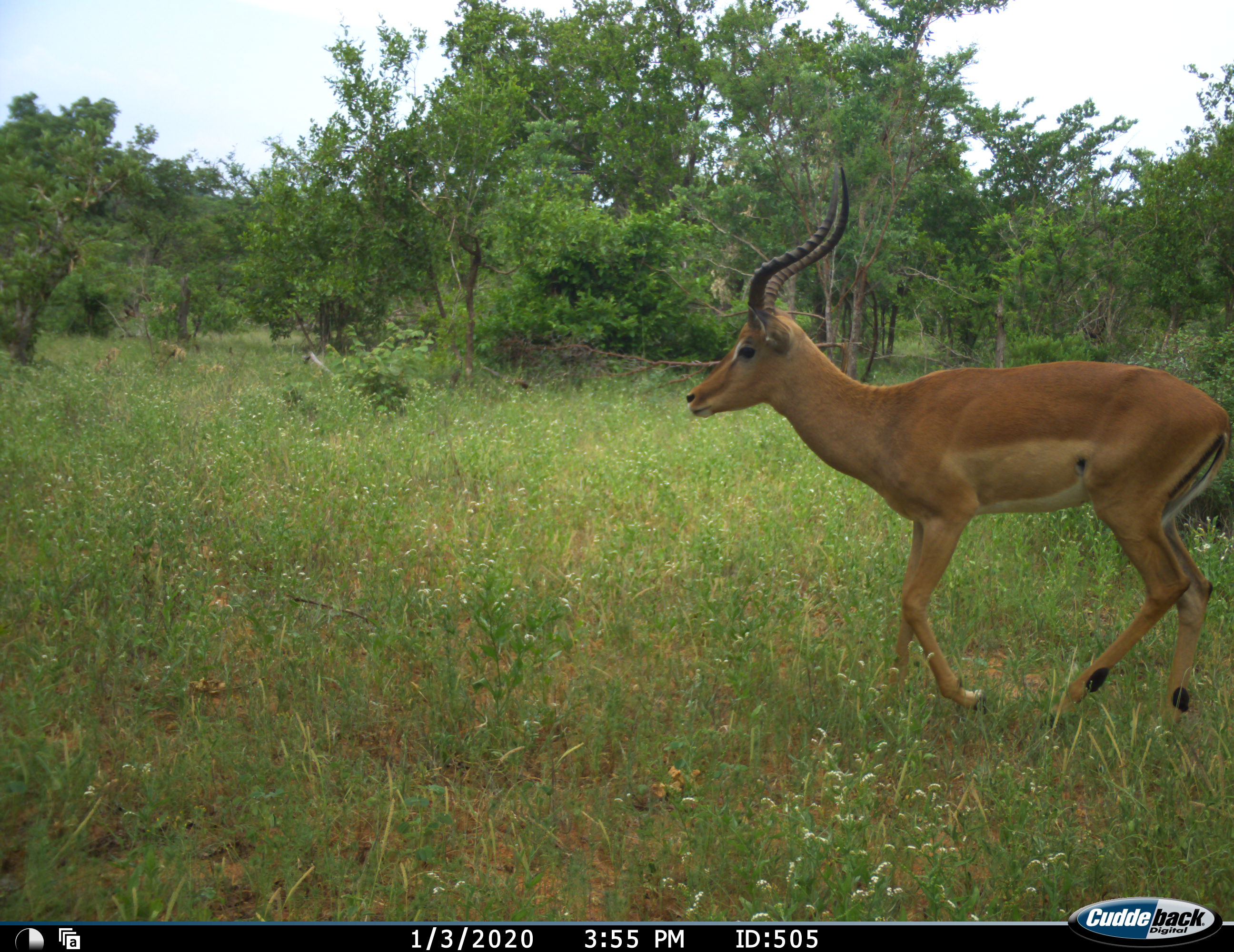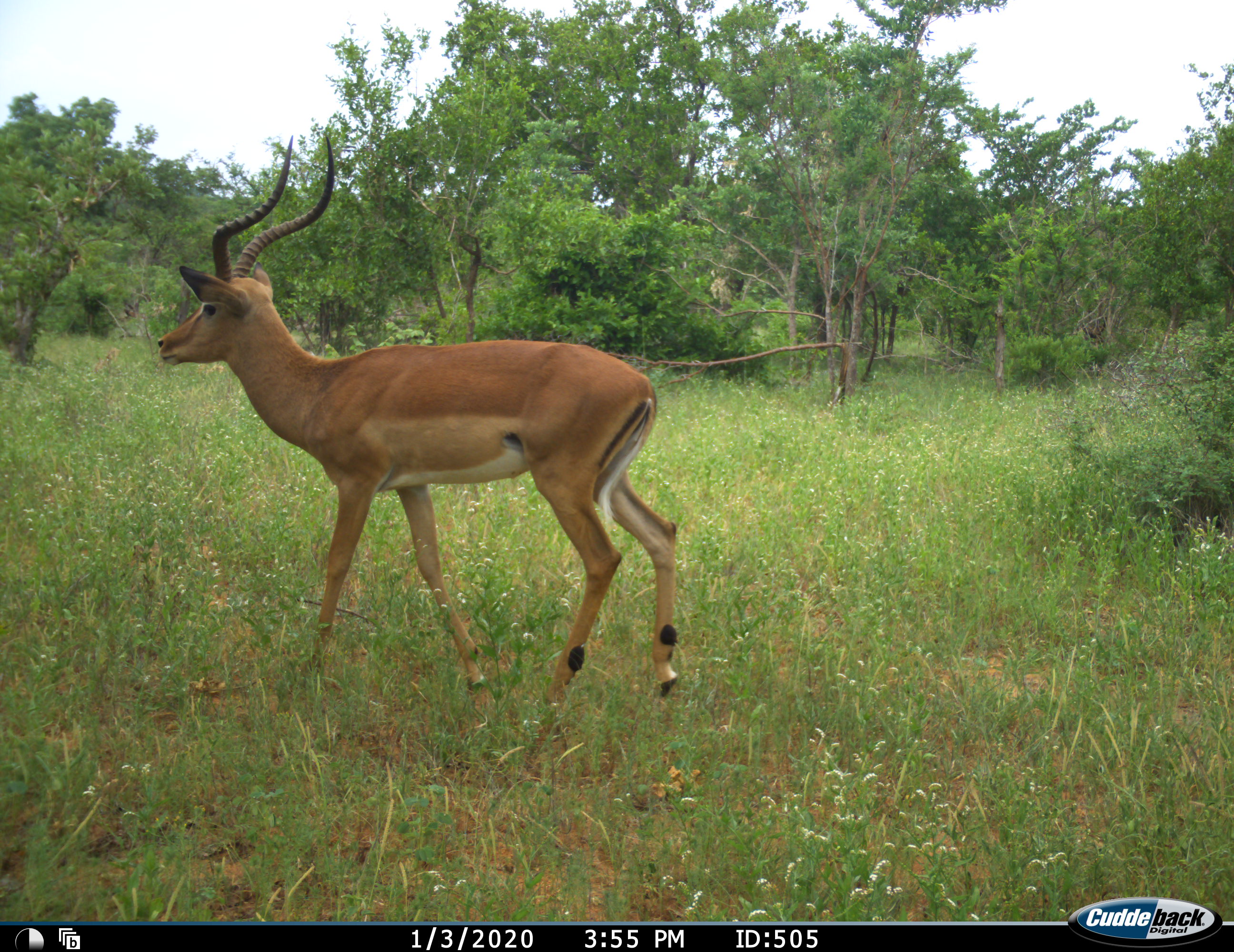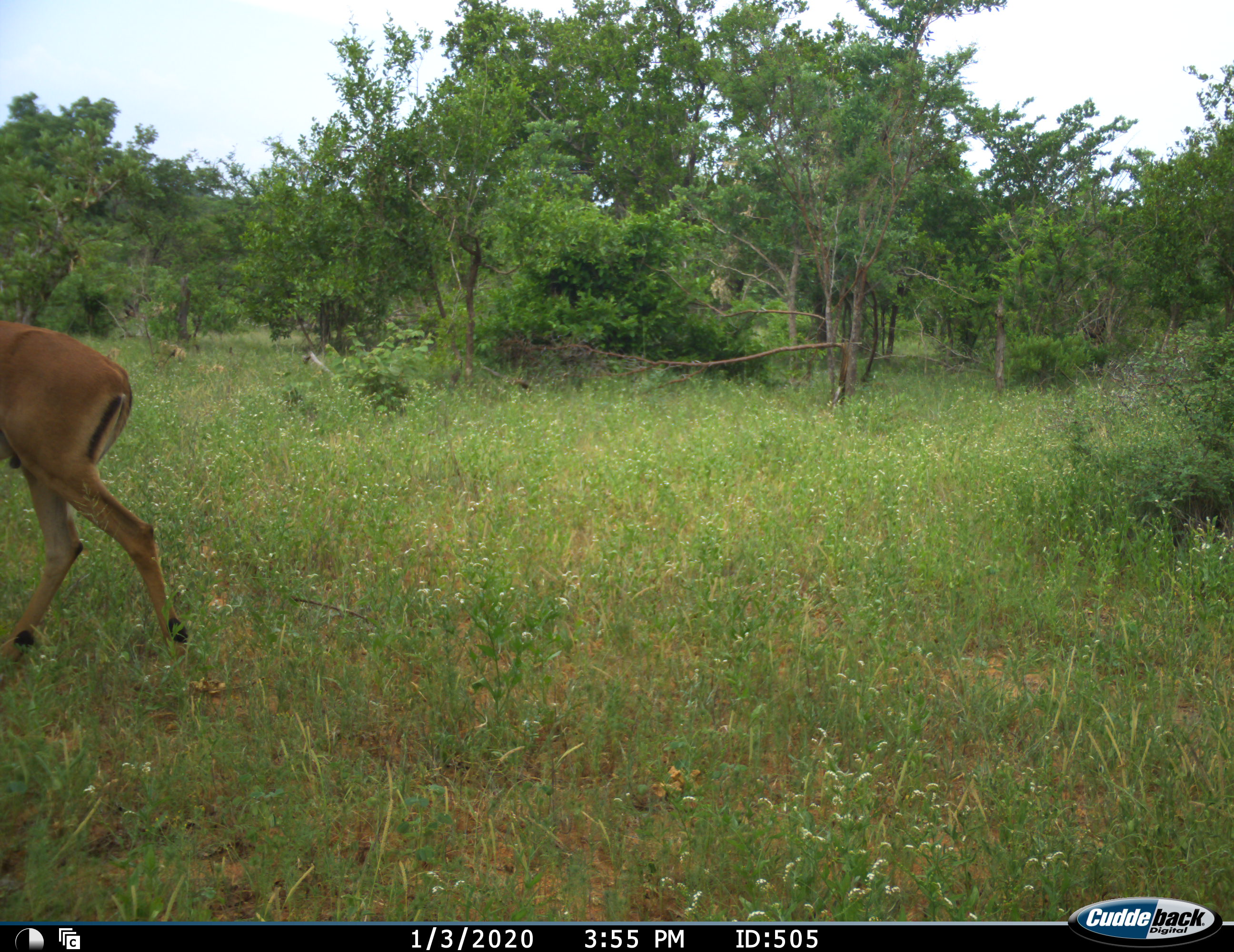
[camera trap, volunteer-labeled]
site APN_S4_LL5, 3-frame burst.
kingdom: Animalia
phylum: Chordata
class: Mammalia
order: Artiodactyla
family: Bovidae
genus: Aepyceros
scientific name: Aepyceros melampus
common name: impala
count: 1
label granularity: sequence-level